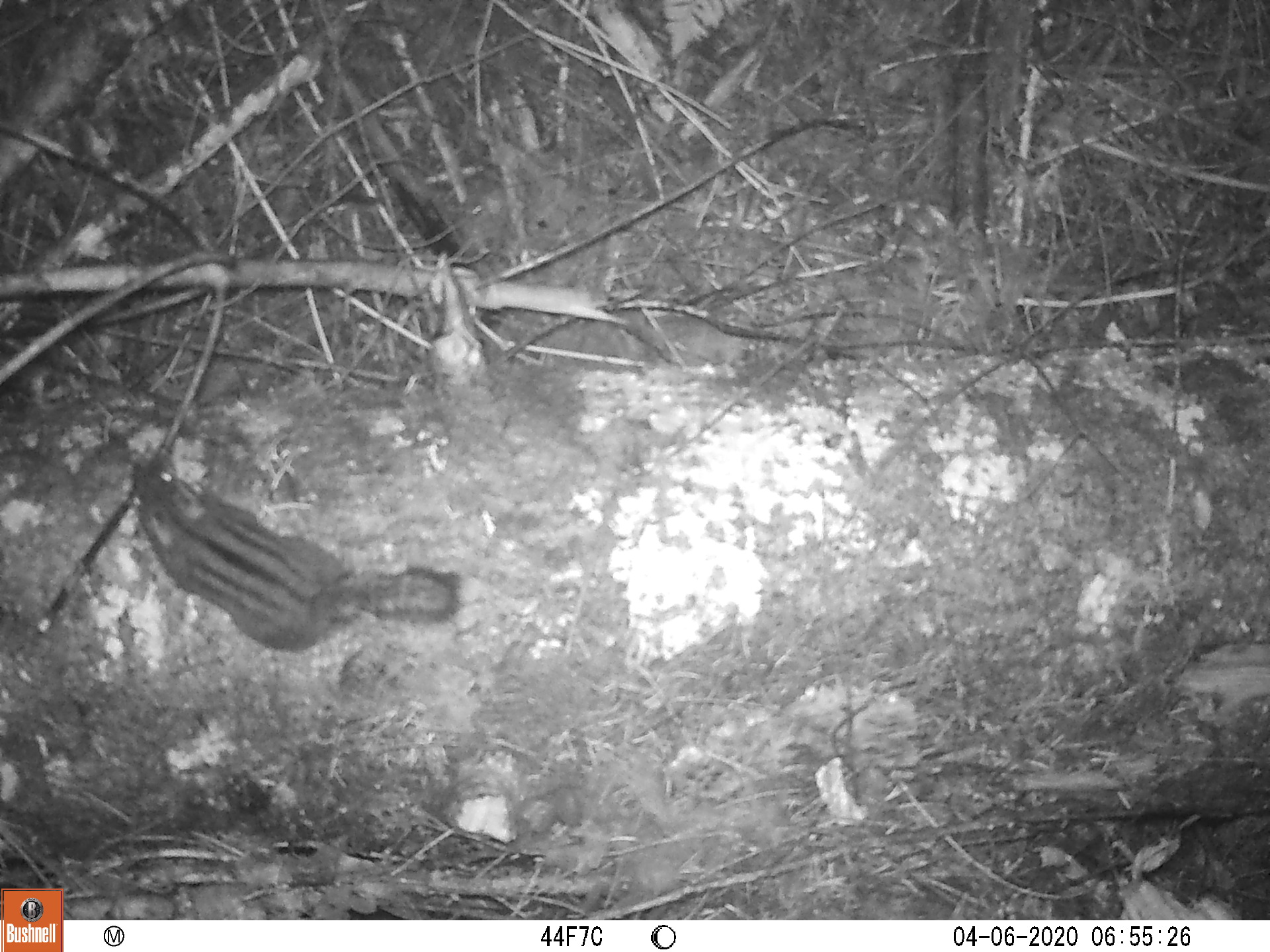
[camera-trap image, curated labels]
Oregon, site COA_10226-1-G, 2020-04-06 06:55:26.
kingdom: Animalia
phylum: Chordata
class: Mammalia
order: Rodentia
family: Sciuridae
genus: Neotamias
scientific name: Neotamias townsendii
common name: townsend's chipmunk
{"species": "townsend's chipmunk (Neotamias townsendii)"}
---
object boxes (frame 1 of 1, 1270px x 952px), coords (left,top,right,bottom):
townsend's chipmunk: (113,448,468,653)